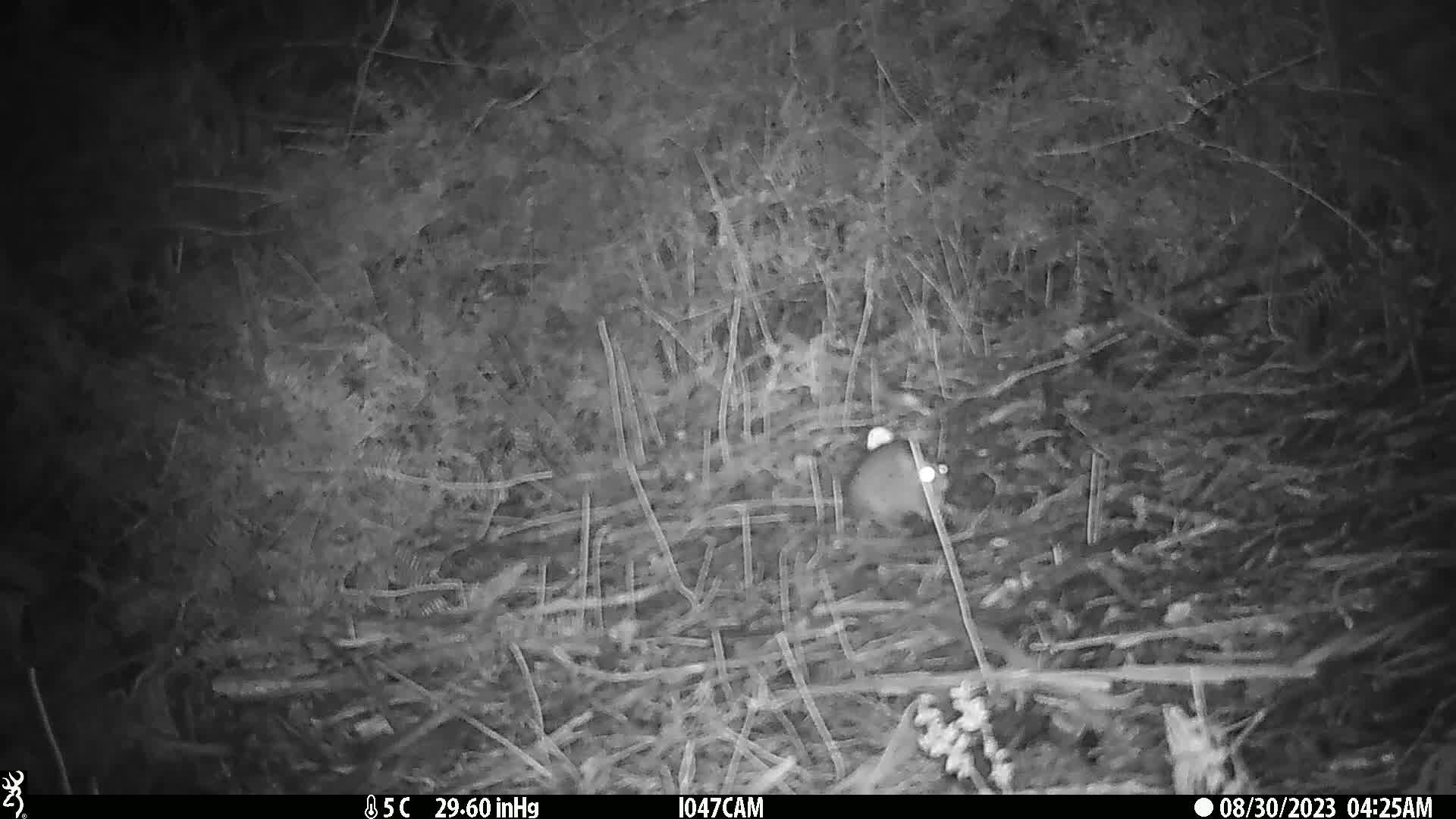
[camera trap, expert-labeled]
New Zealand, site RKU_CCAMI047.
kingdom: Animalia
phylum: Chordata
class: Mammalia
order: Rodentia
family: Muridae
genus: Rattus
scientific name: Rattus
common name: rat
Rat (Rattus).